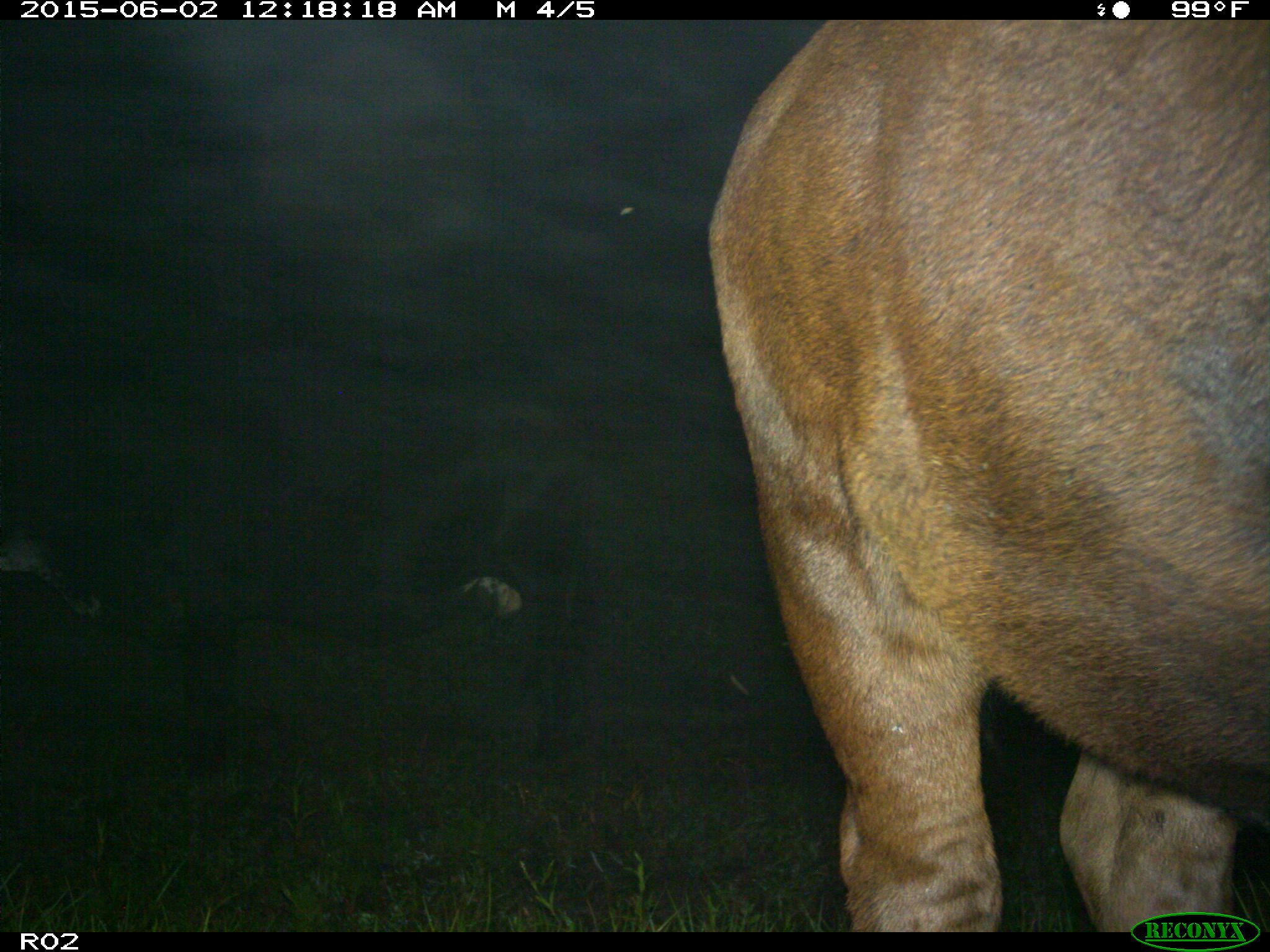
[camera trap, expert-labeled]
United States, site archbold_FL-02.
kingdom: Animalia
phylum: Chordata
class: Mammalia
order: Artiodactyla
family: Bovidae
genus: Bos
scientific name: Bos taurus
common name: domestic cow